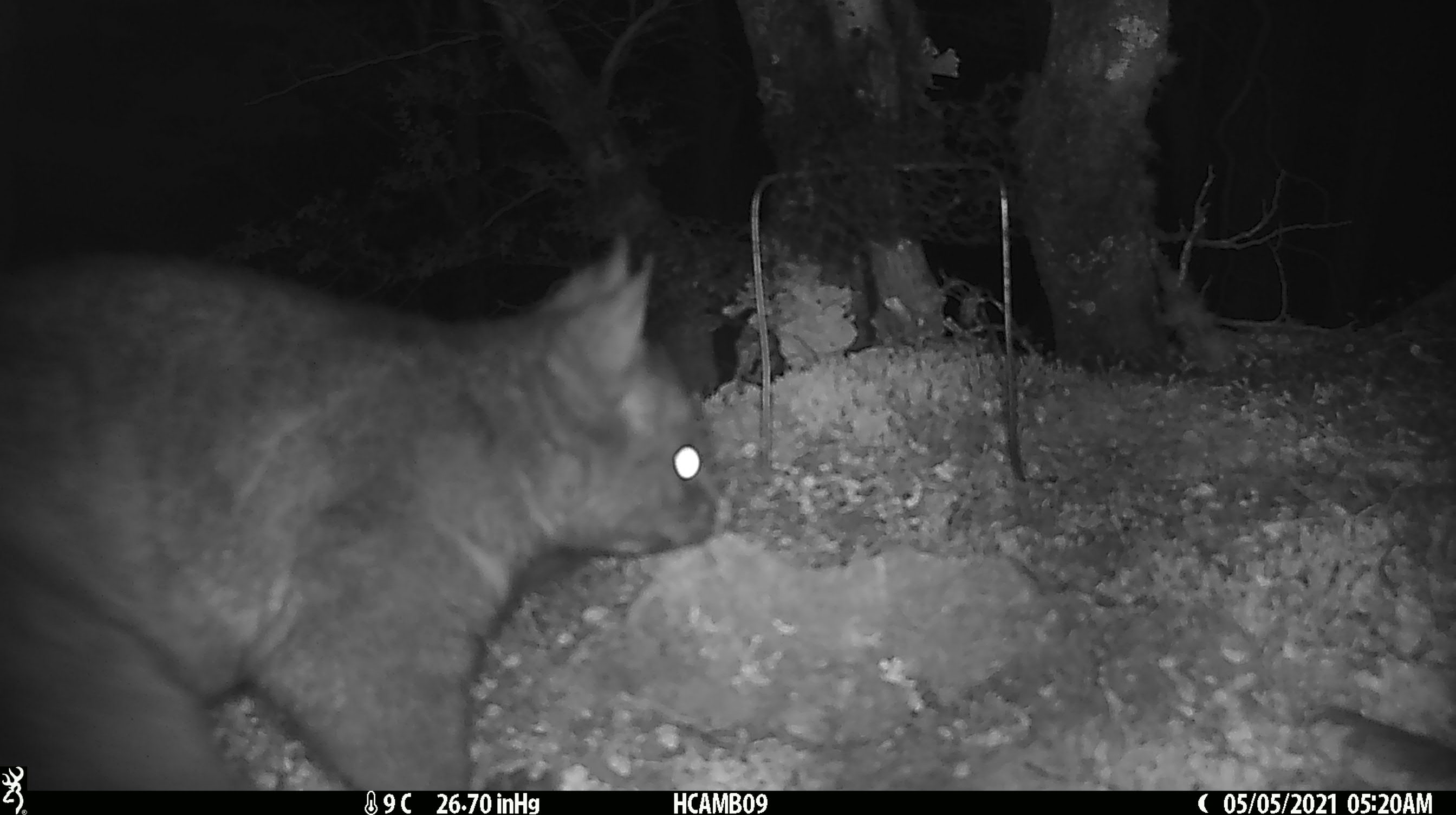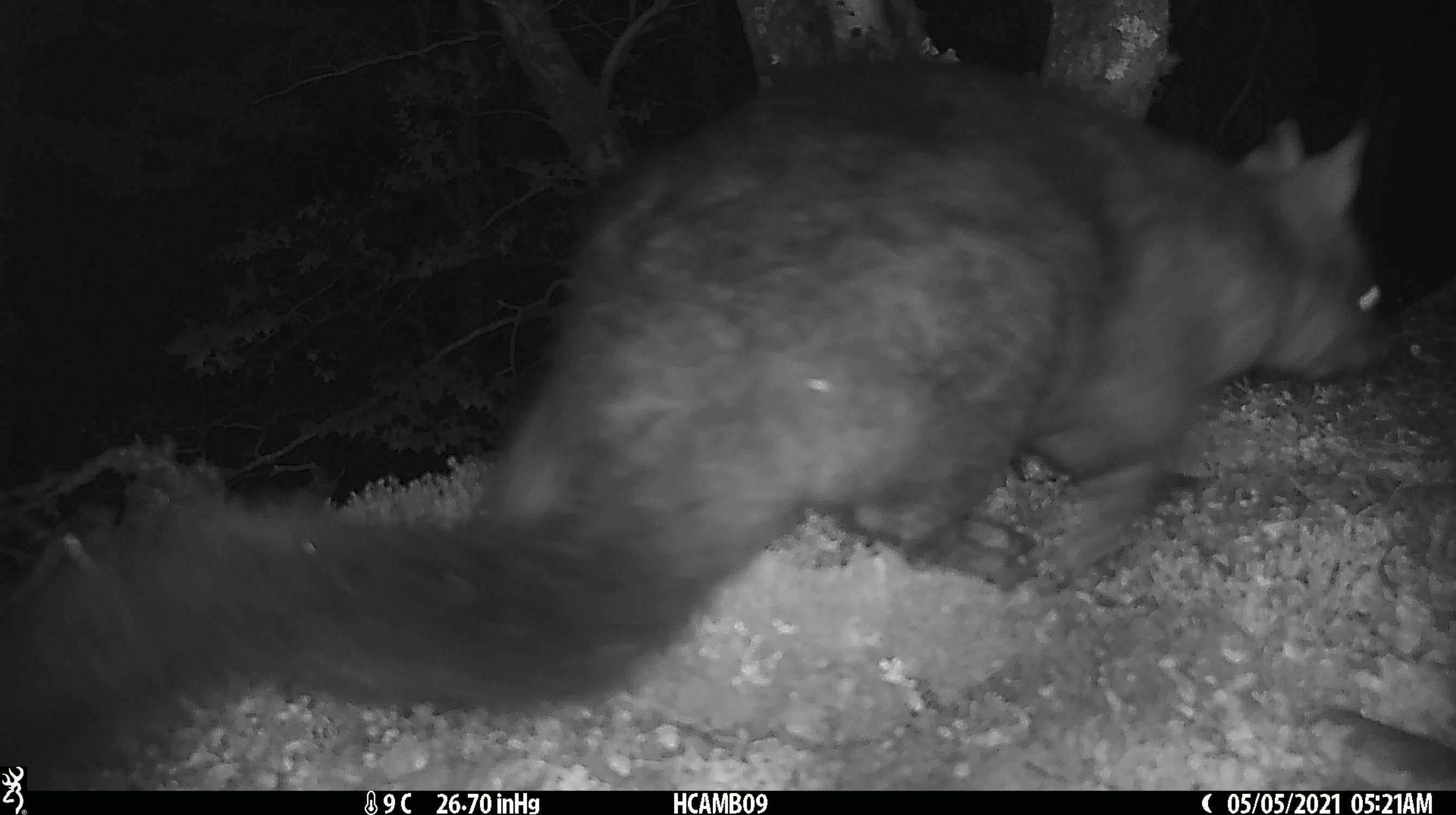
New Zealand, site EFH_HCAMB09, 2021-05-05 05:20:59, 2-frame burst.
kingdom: Animalia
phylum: Chordata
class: Mammalia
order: Diprotodontia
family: Phalangeridae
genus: Trichosurus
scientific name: Trichosurus vulpecula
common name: common brushtail possum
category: possum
Possum (common brushtail possum) (Trichosurus vulpecula).